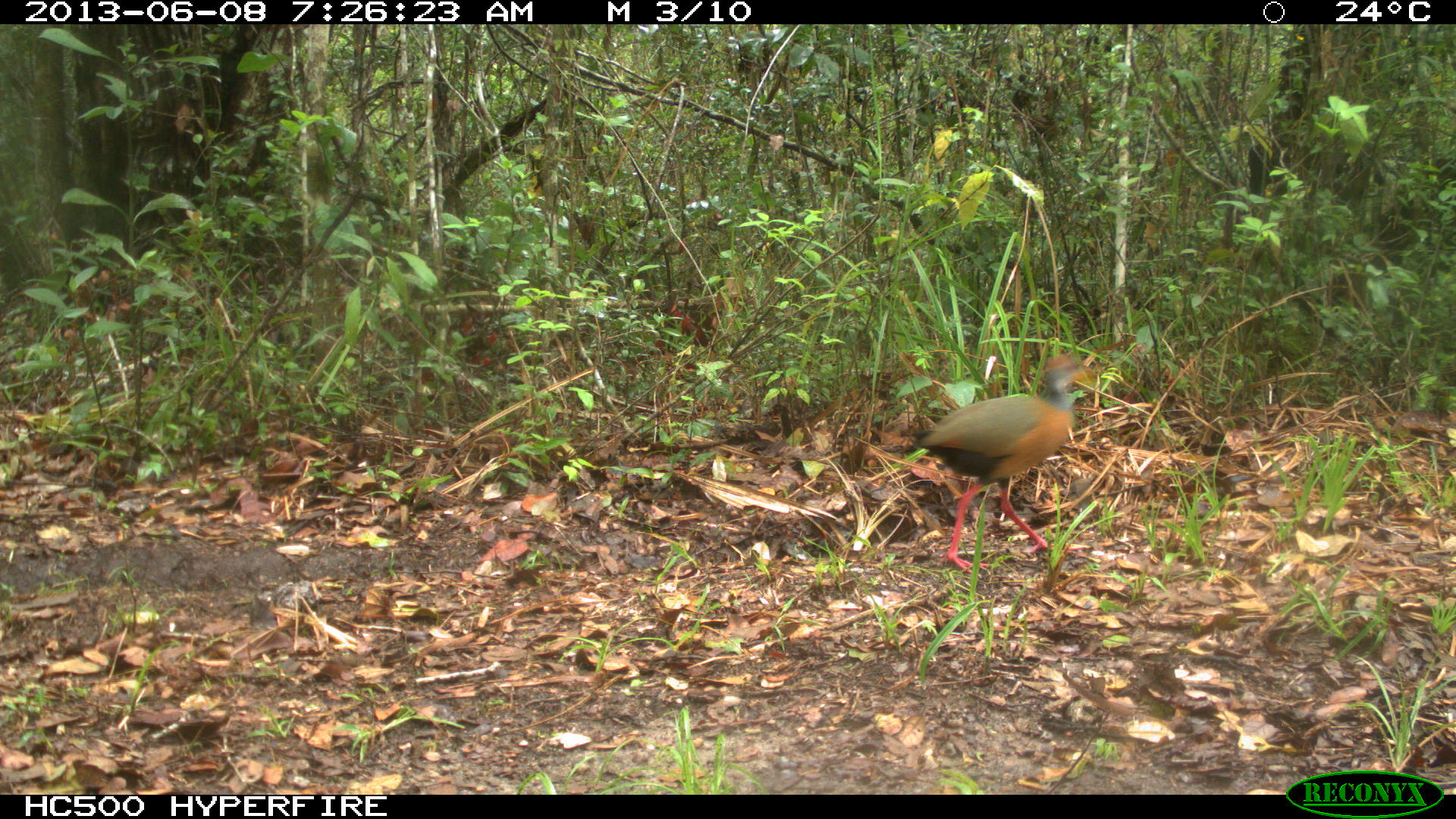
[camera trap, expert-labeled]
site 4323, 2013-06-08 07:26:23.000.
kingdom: Animalia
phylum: Chordata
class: Aves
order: Gruiformes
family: Rallidae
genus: Aramides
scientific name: Aramides cajaneus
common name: gray-necked wood-rail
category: aramides cajanea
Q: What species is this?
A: Aramides cajanea (gray-necked wood-rail) (Aramides cajaneus).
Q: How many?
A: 1.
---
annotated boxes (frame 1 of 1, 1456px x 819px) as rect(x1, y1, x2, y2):
aramides cajanea: rect(915, 360, 1095, 579)